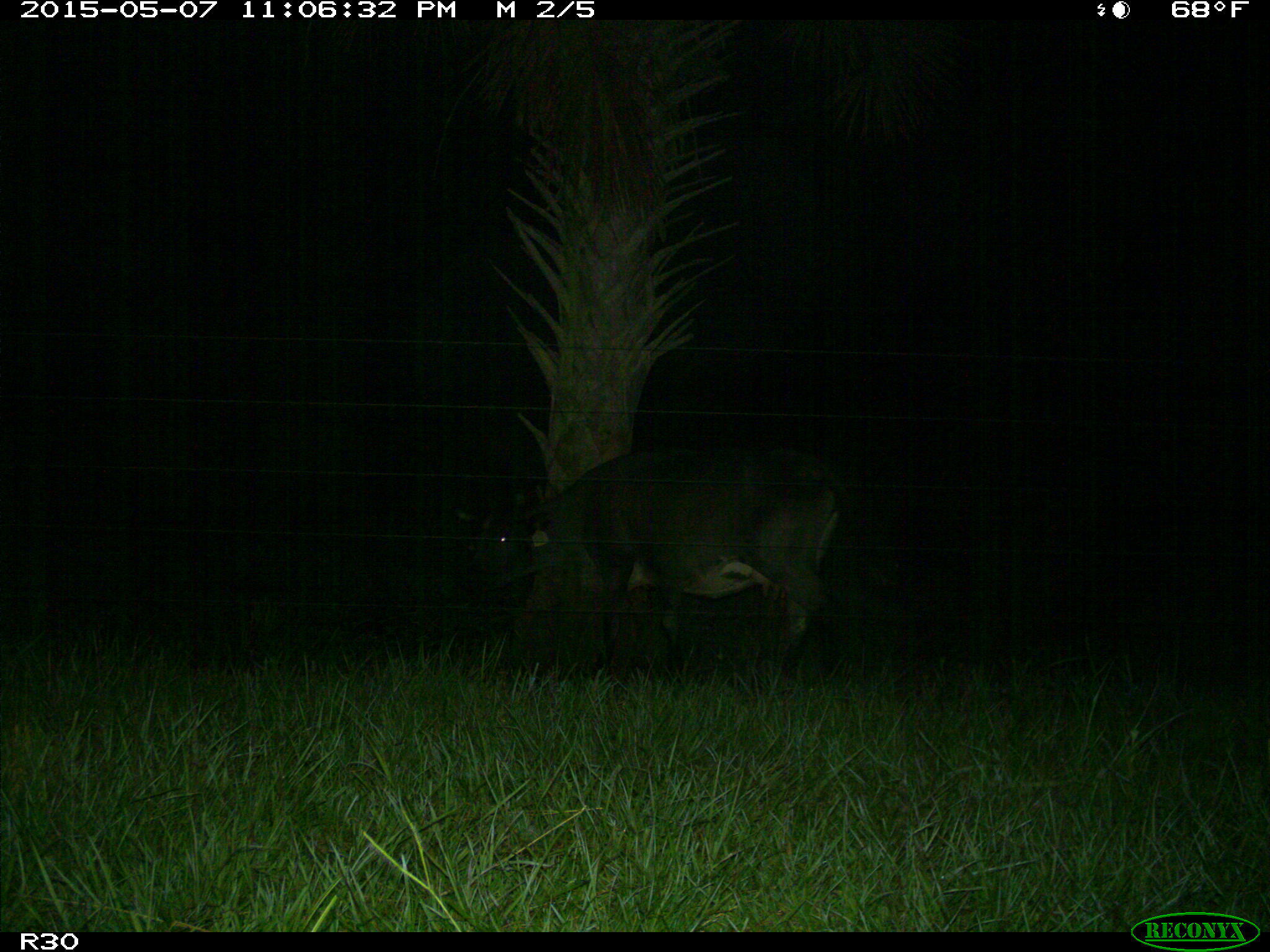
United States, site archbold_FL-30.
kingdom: Animalia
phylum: Chordata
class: Mammalia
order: Artiodactyla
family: Bovidae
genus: Bos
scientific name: Bos taurus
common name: domestic cow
Bos taurus (domestic cow).